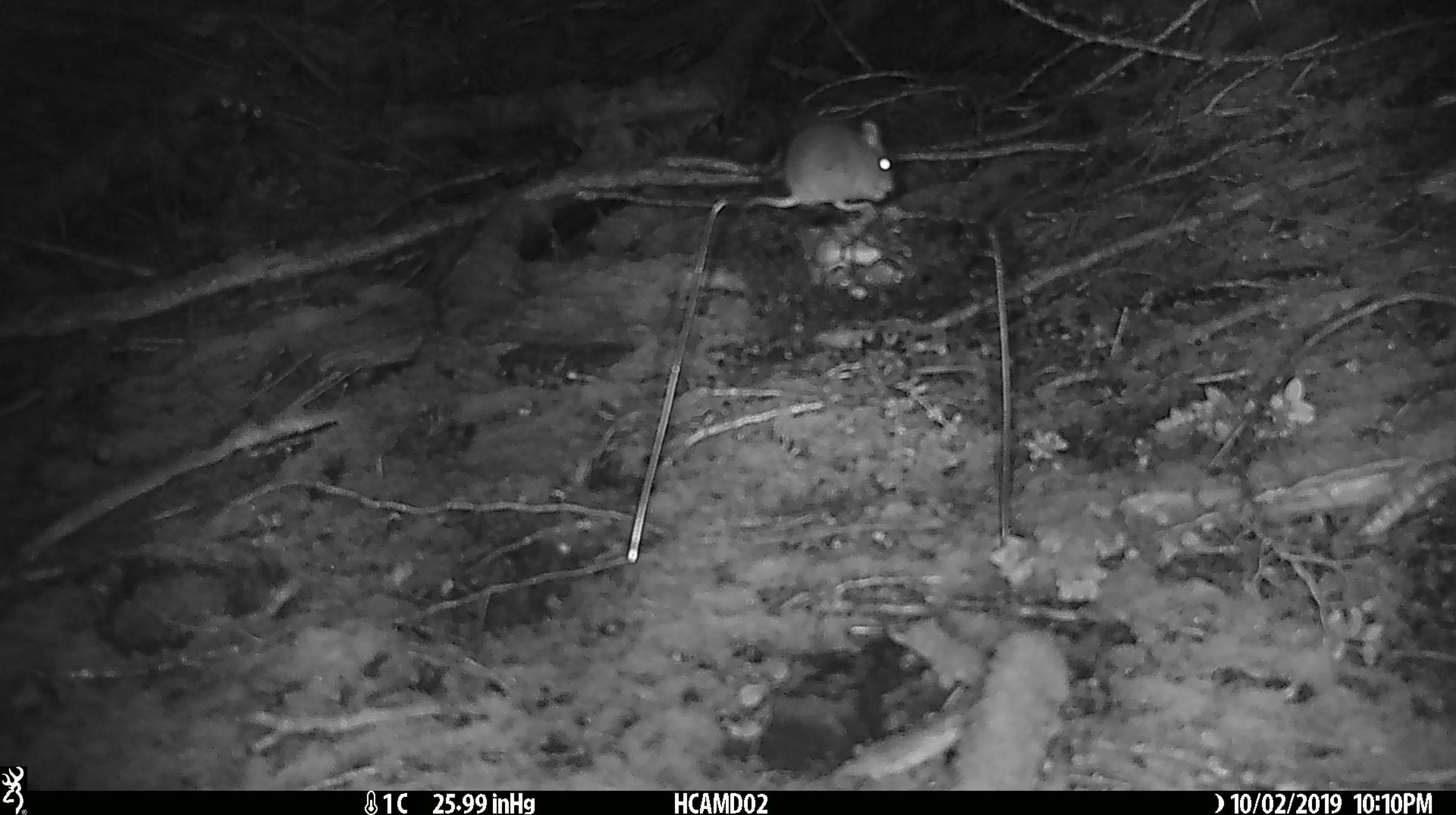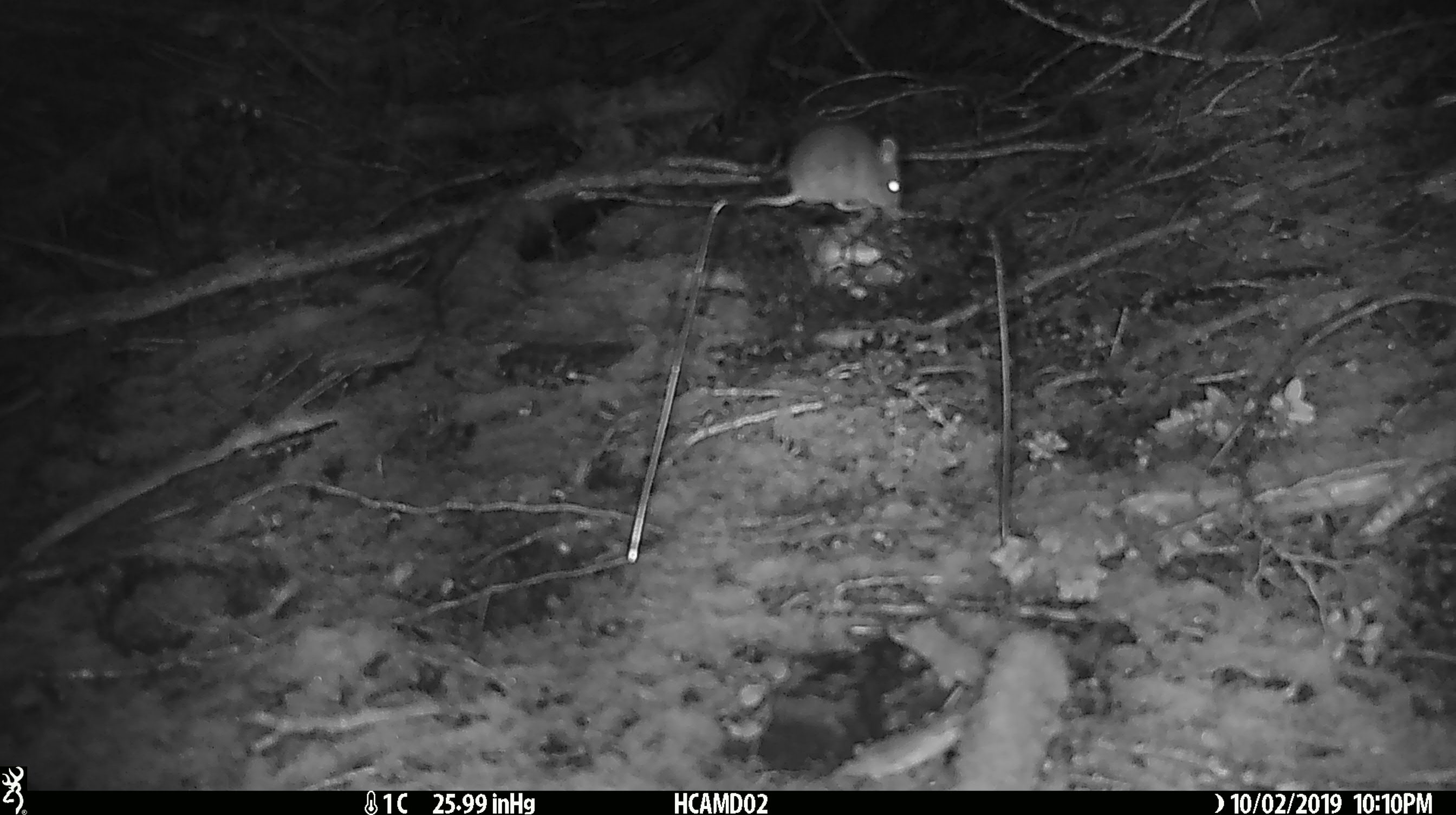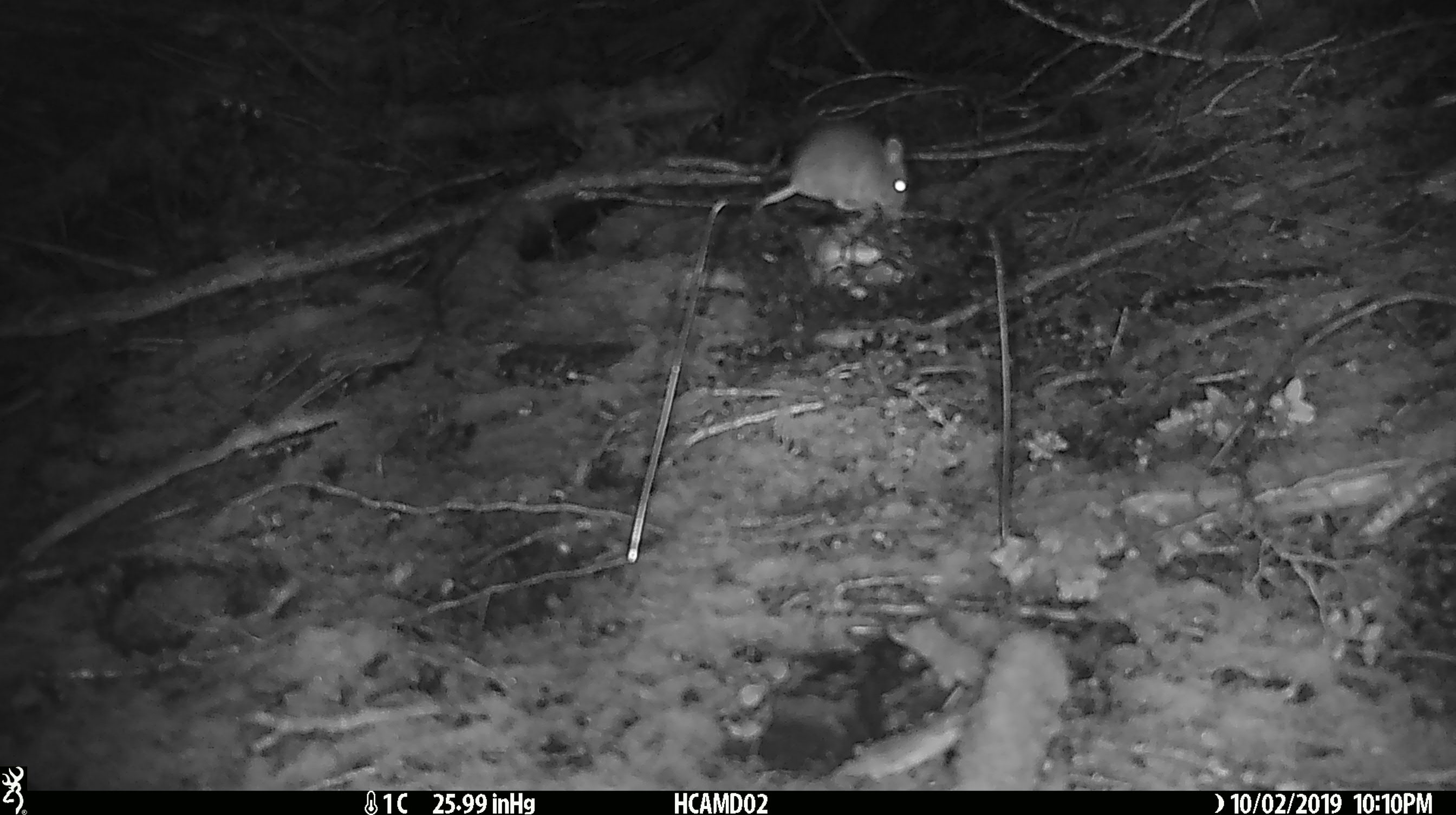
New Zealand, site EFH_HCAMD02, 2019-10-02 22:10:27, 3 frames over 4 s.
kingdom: Animalia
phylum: Chordata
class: Mammalia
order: Rodentia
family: Muridae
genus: Mus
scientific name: Mus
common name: mouse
Mouse (Mus).